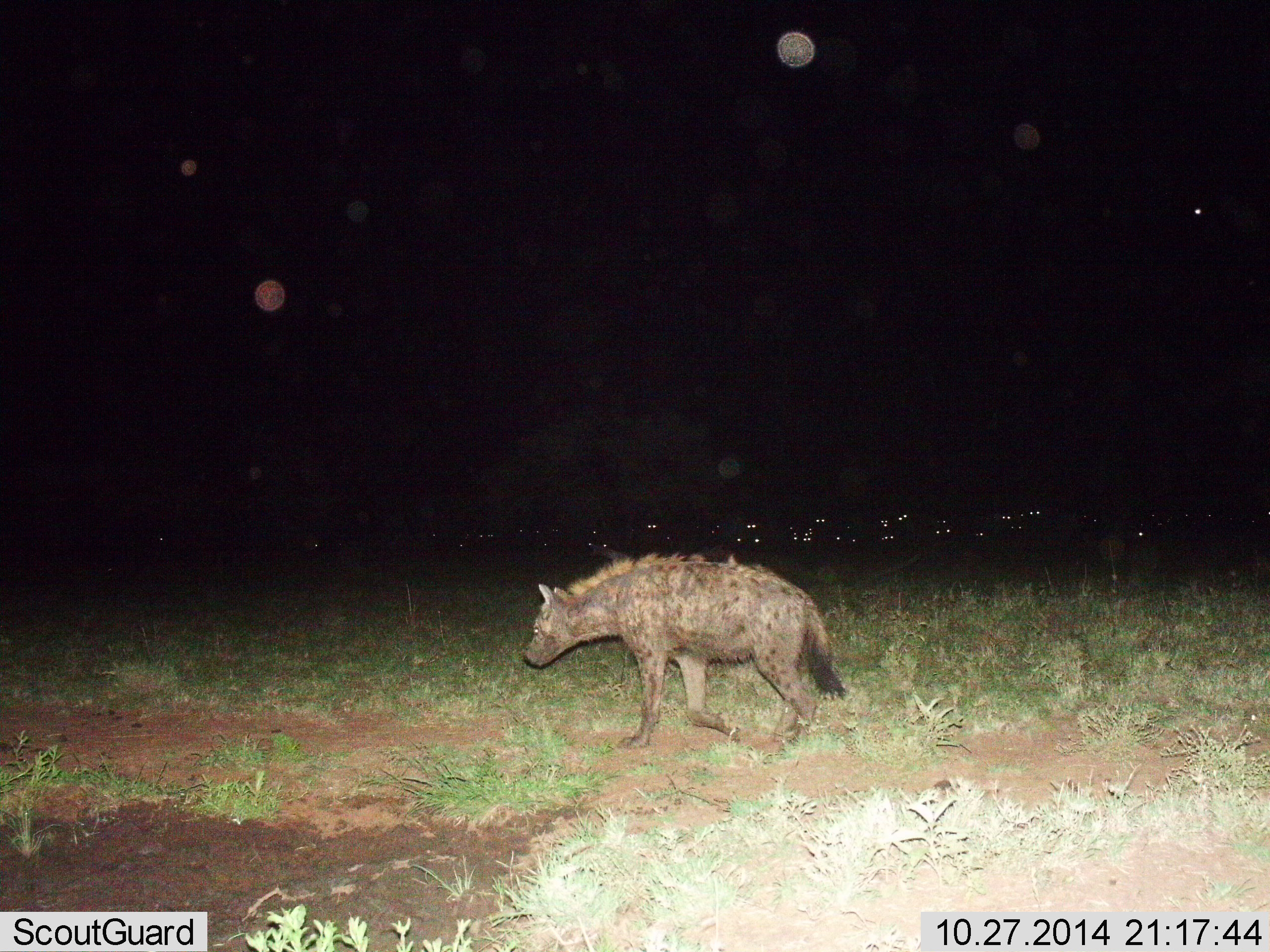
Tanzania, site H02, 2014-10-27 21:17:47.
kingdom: Animalia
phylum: Chordata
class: Mammalia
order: Carnivora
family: Hyaenidae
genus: Crocuta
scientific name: Crocuta crocuta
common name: spotted hyena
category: hyenaspotted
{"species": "hyenaspotted (spotted hyena) (Crocuta crocuta)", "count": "1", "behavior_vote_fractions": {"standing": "18%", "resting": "0%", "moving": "82%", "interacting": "0%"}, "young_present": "0%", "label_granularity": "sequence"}